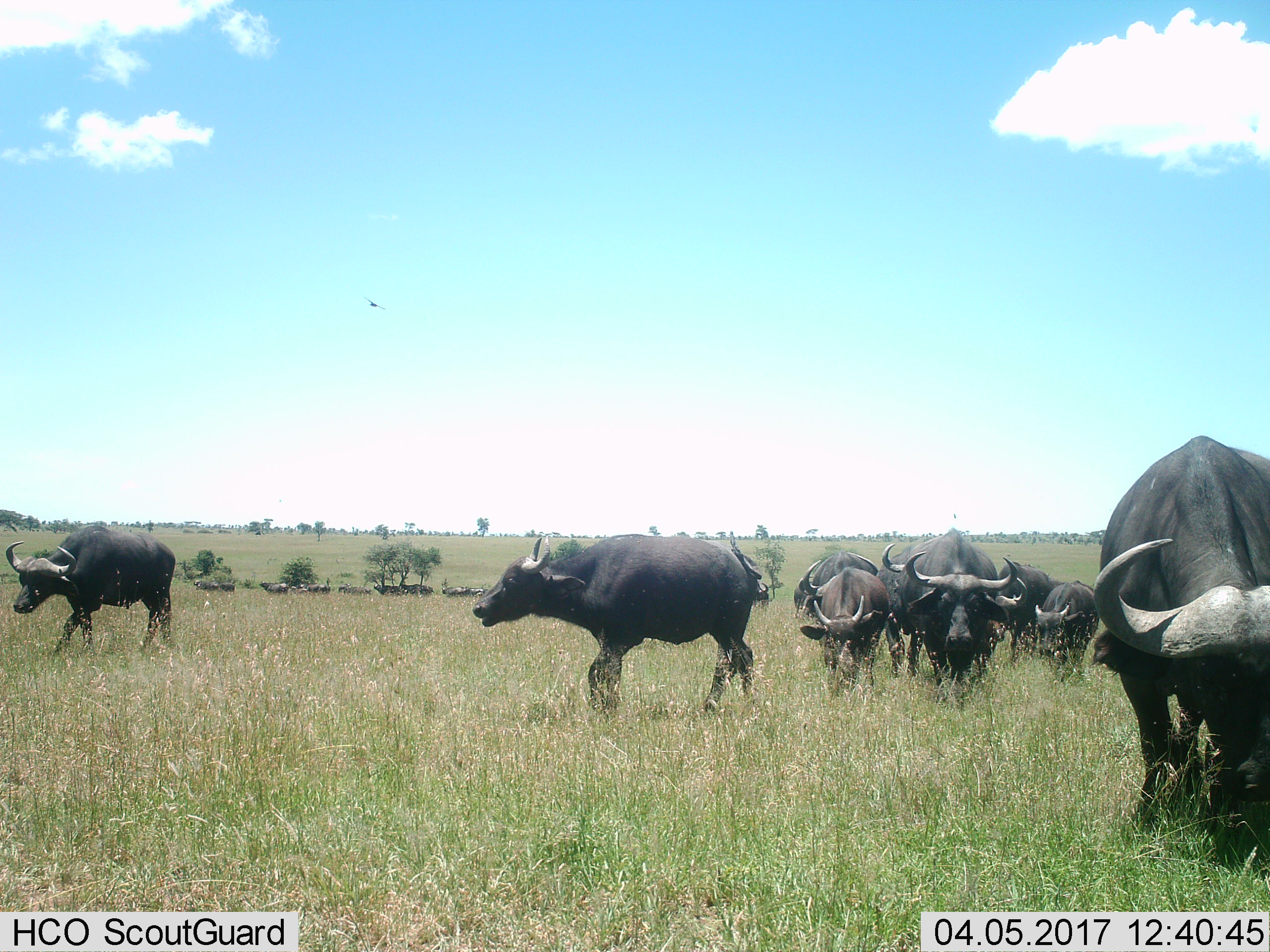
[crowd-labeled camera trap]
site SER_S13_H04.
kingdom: Animalia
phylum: Chordata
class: Mammalia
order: Artiodactyla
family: Bovidae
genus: Syncerus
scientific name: Syncerus caffer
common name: african buffalo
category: buffalo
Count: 11-50.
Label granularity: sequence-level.